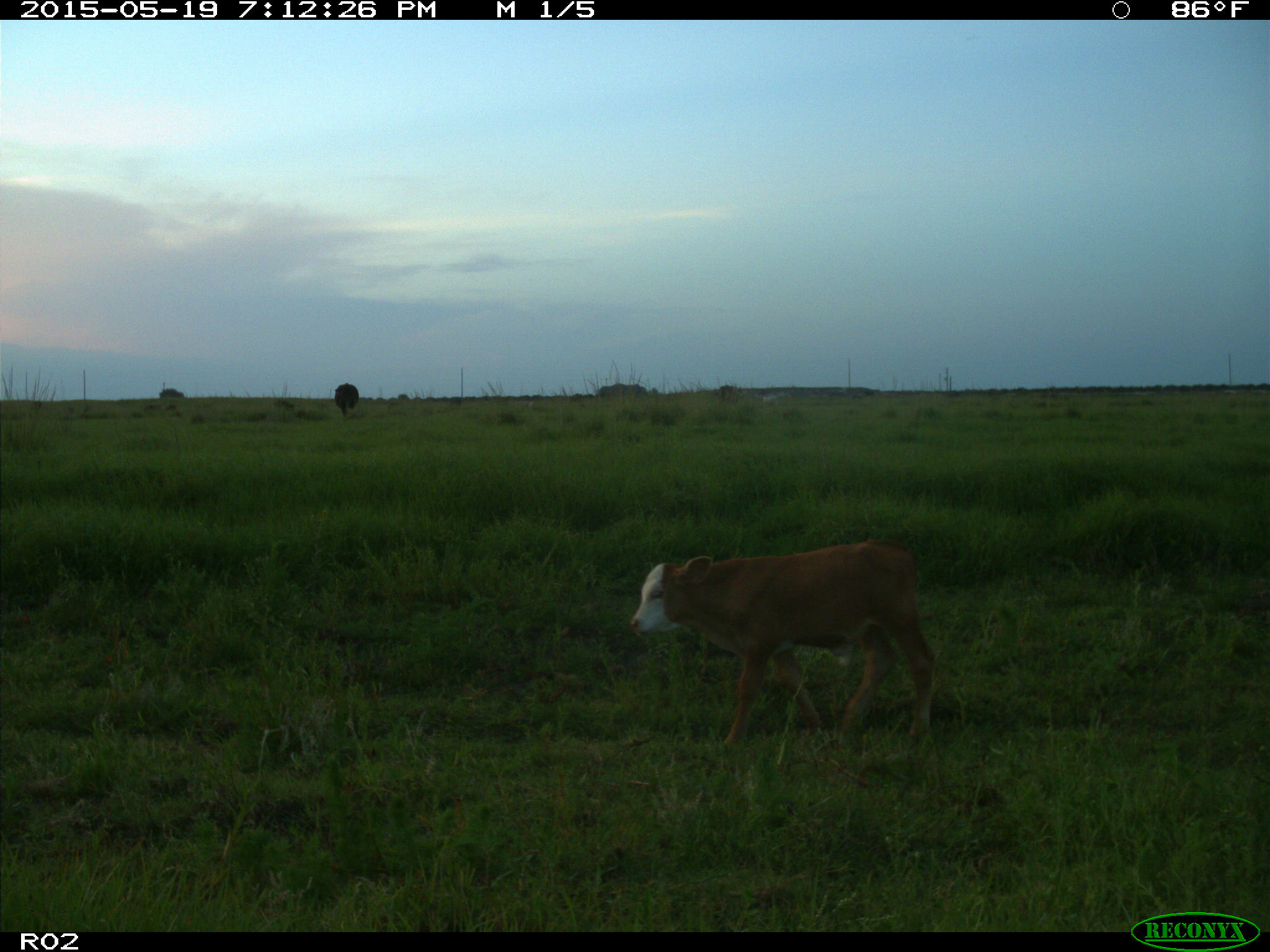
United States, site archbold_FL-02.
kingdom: Animalia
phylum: Chordata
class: Mammalia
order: Artiodactyla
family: Bovidae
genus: Bos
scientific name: Bos taurus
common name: domestic cow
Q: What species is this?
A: Bos taurus (domestic cow).